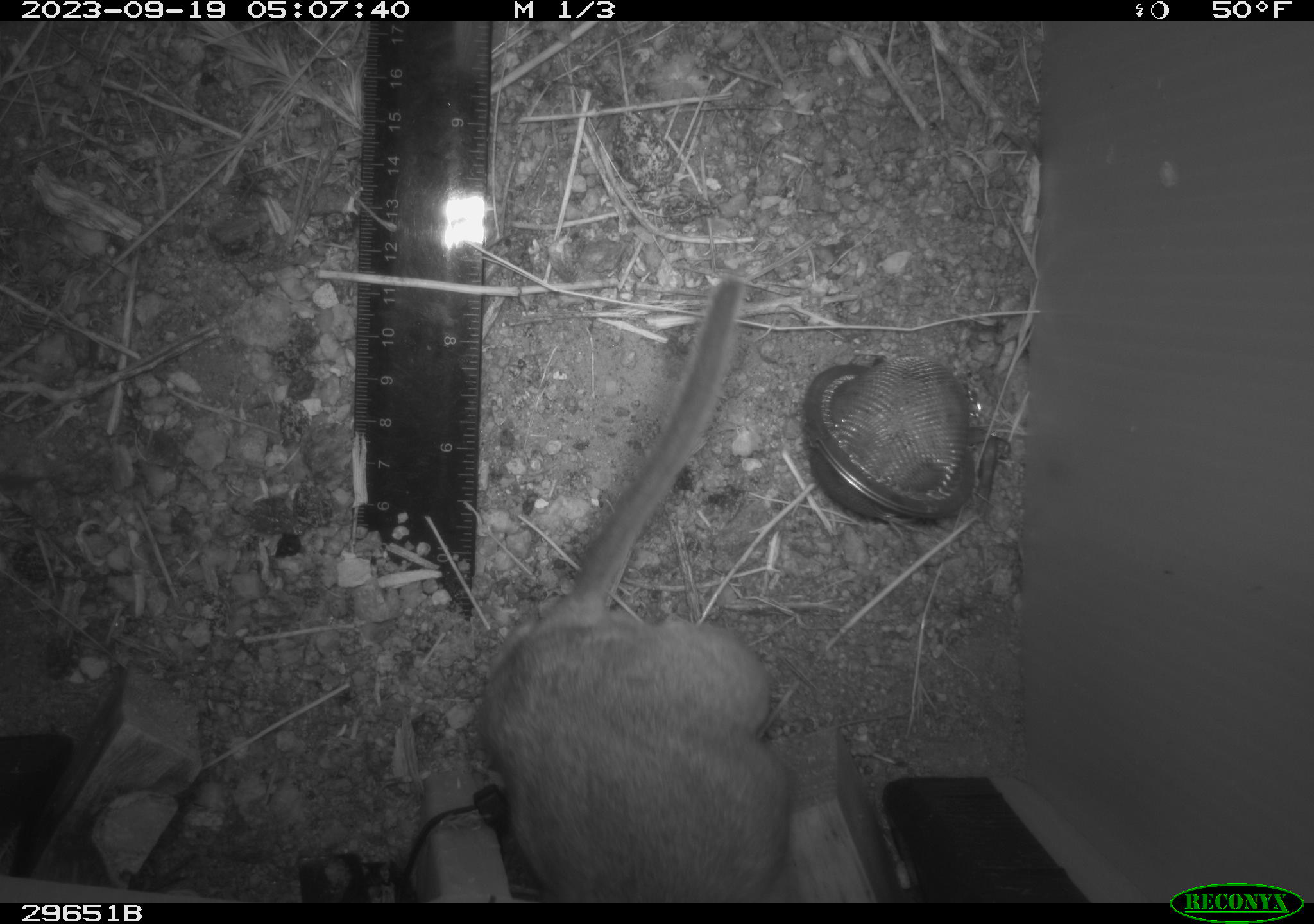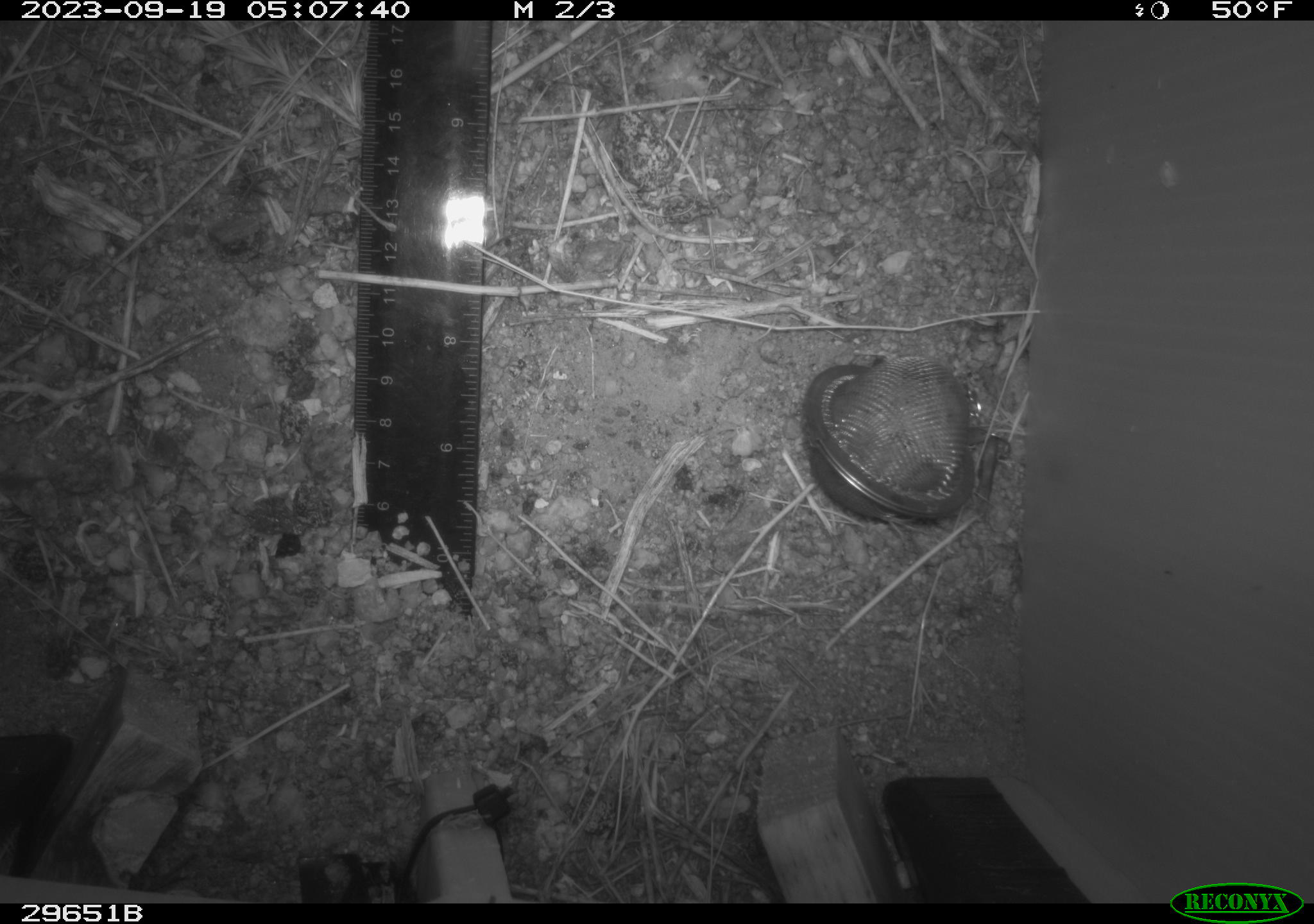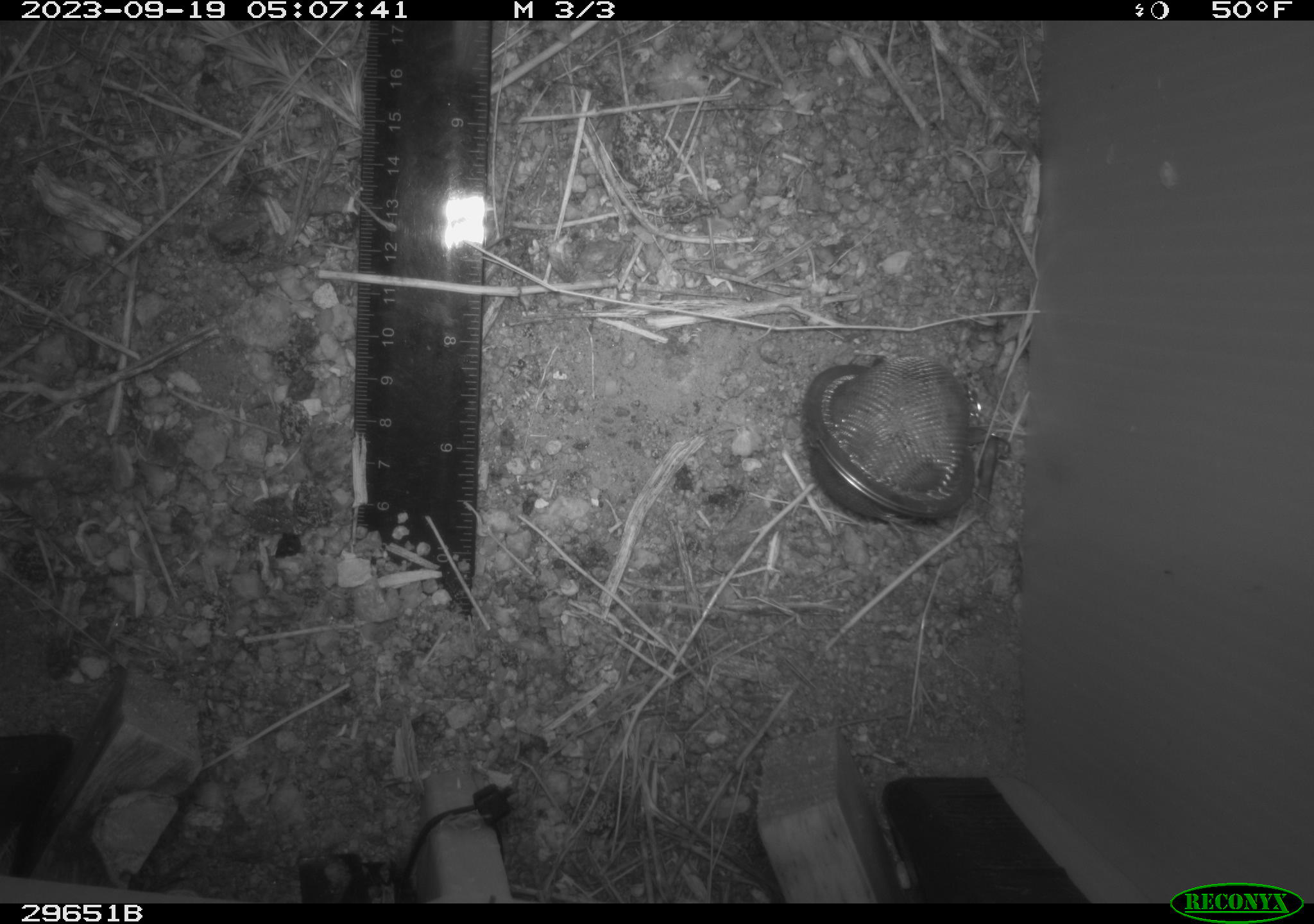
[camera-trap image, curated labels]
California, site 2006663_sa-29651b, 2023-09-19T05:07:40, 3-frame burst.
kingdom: Animalia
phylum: Chordata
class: Mammalia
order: Rodentia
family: Cricetidae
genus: Neotoma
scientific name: Neotoma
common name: pack rat or woodrat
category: neotoma species